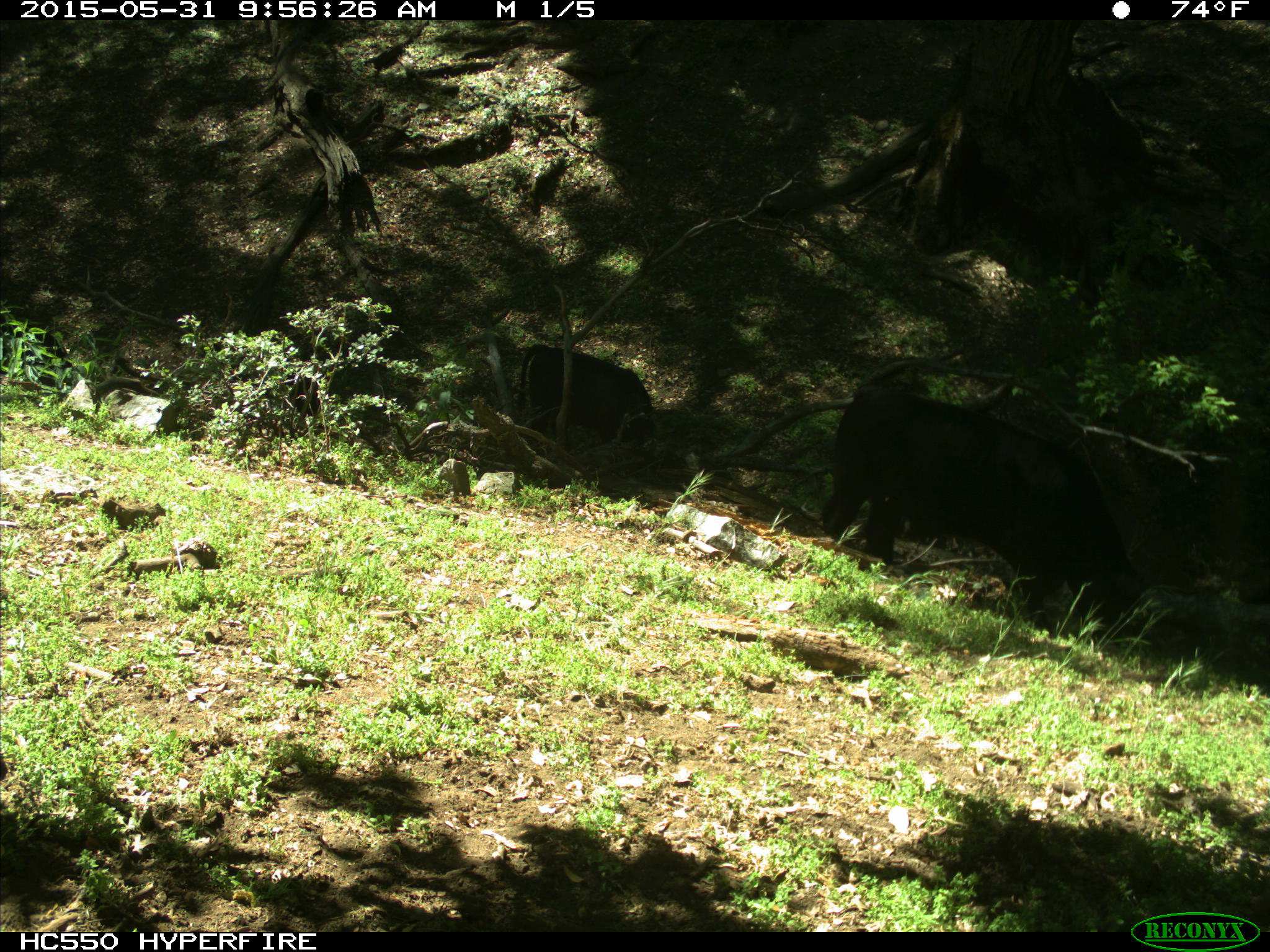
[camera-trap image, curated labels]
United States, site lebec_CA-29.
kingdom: Animalia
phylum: Chordata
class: Mammalia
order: Artiodactyla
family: Bovidae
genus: Bos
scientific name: Bos taurus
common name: domestic cow